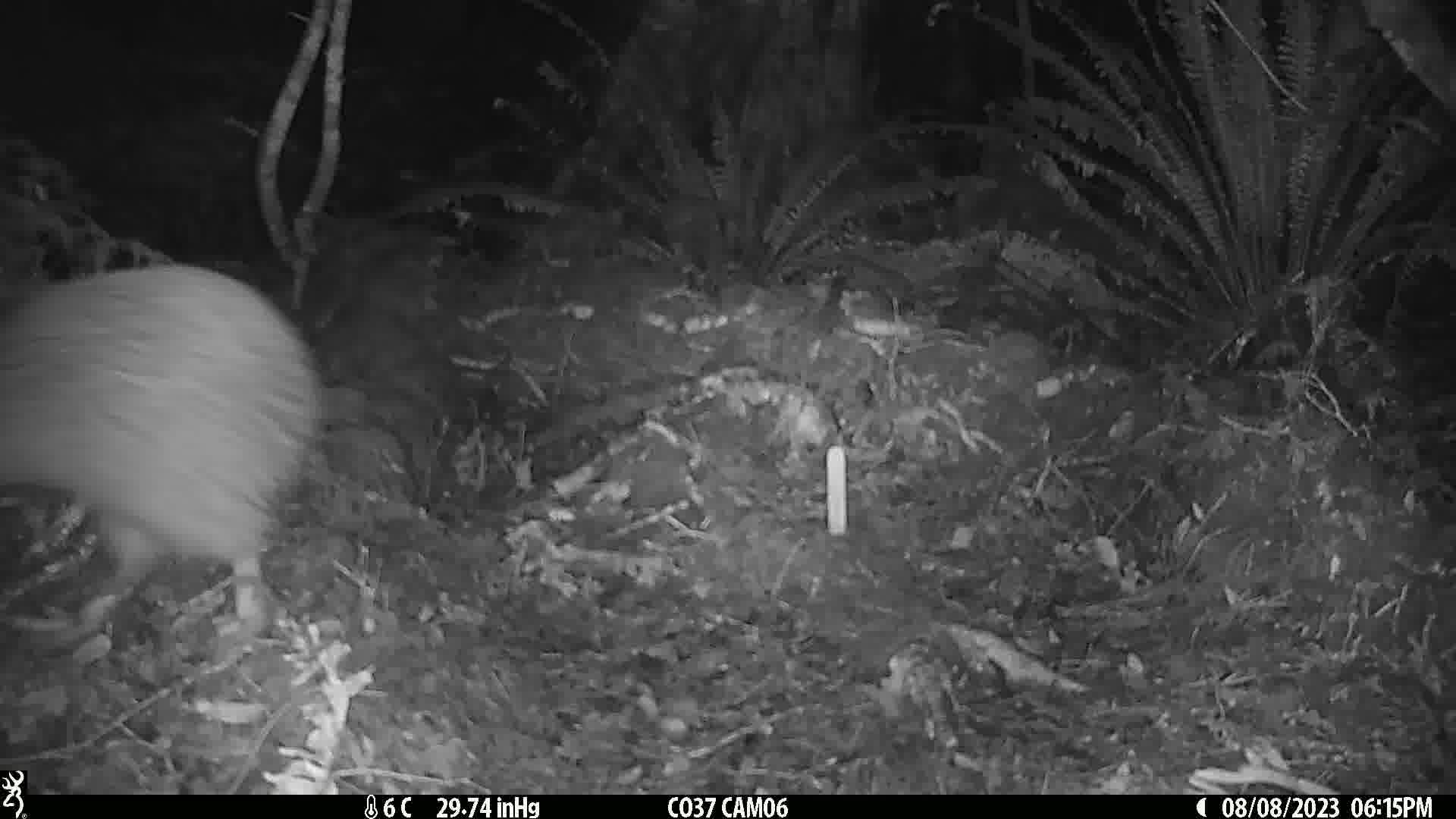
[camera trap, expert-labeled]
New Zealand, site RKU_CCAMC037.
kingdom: Animalia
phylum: Chordata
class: Aves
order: Apterygiformes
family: Apterygidae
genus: Apteryx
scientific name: Apteryx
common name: kiwi